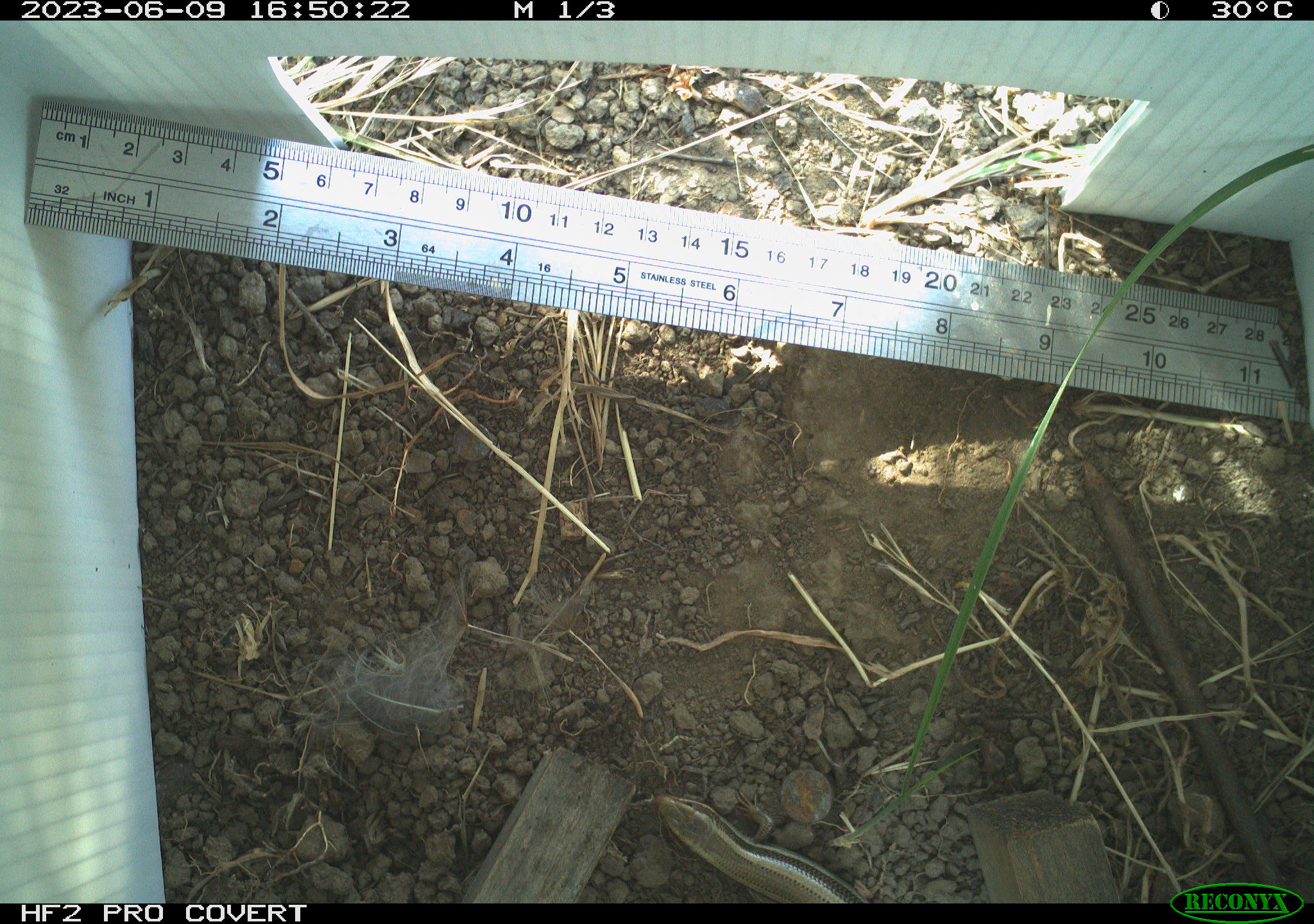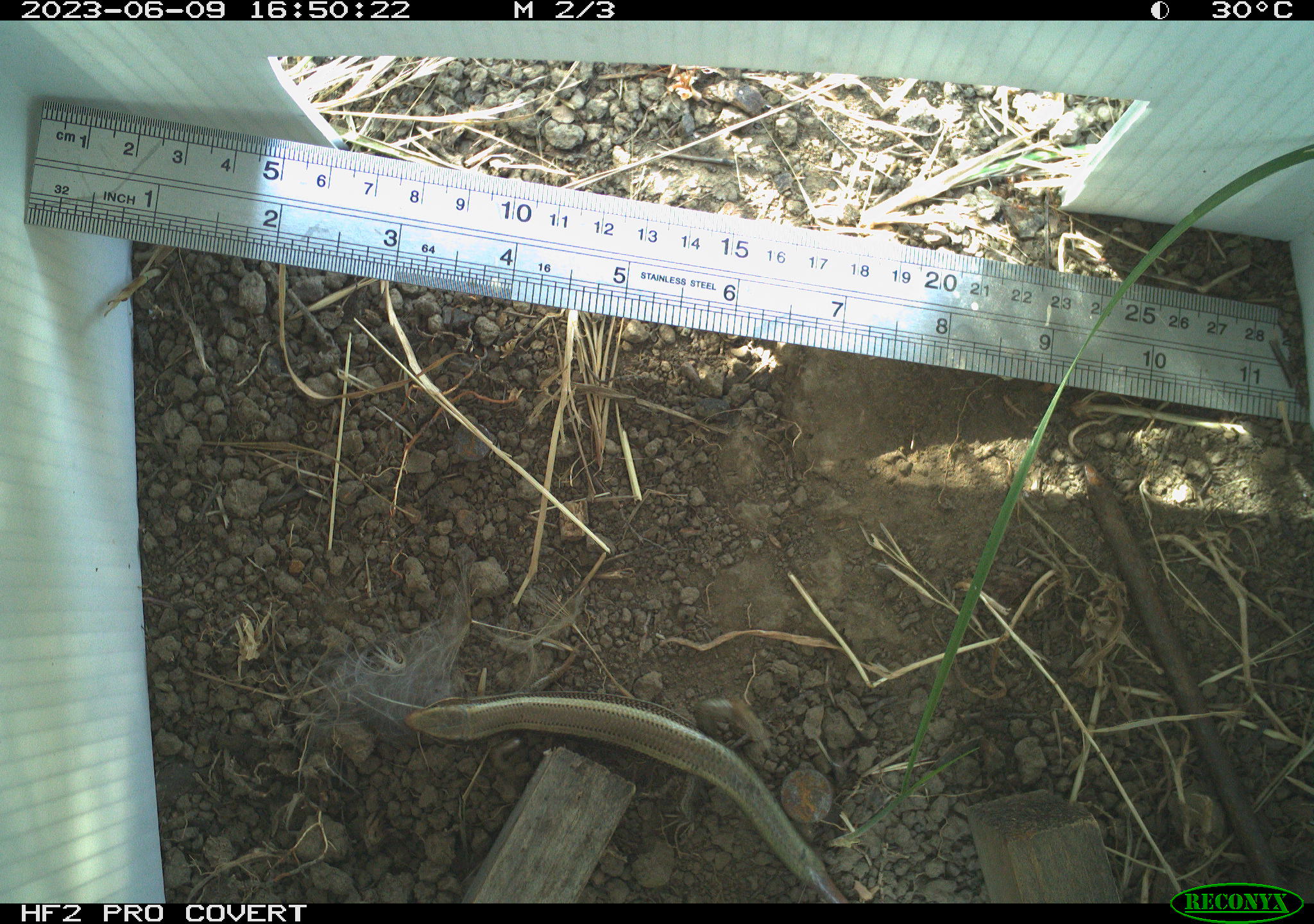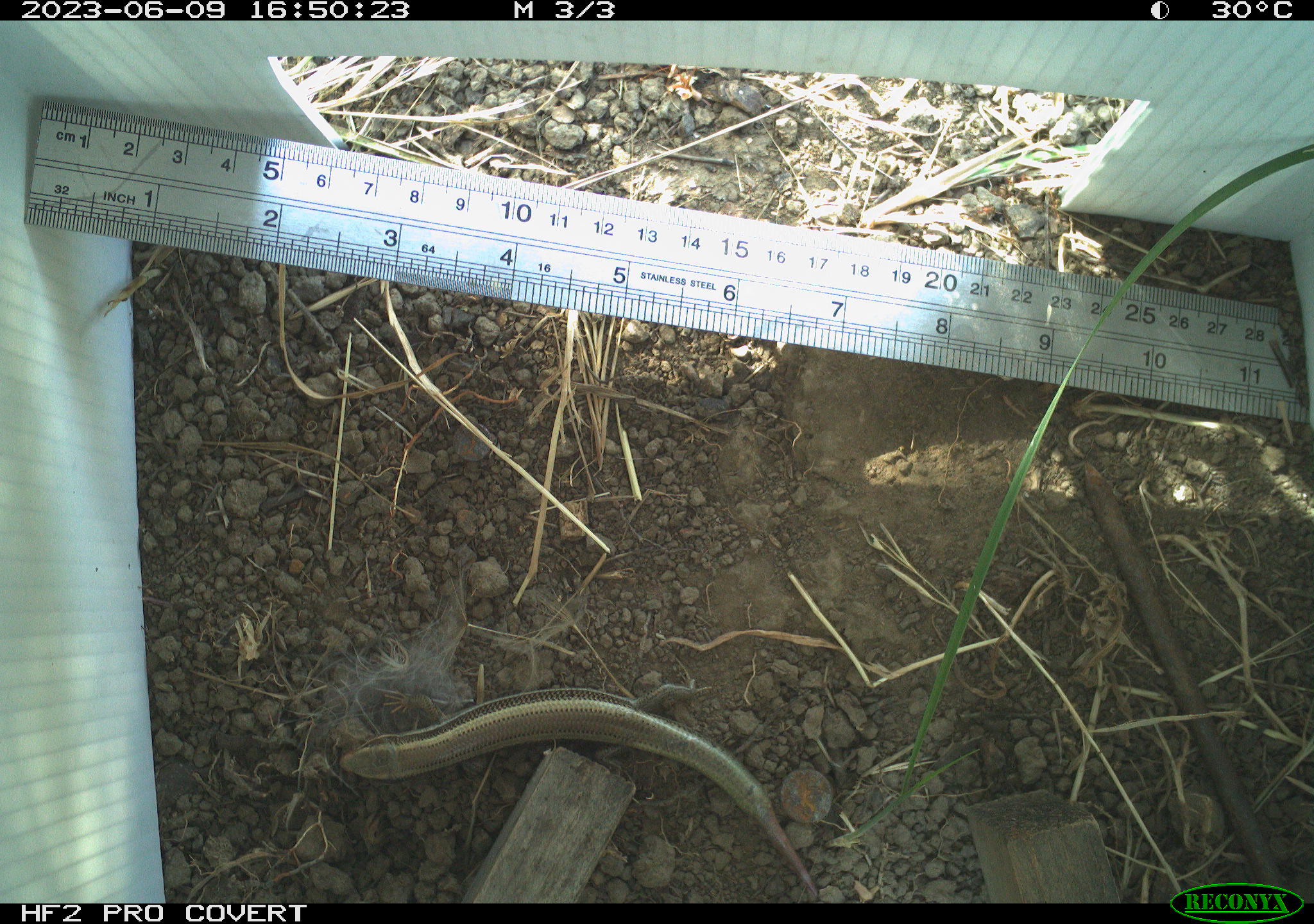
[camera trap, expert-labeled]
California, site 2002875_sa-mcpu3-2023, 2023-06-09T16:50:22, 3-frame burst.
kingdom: Animalia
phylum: Chordata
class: Reptilia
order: Squamata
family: Scincidae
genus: Plestiodon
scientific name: Plestiodon skiltonianus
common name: western skink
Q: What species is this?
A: Western skink (Plestiodon skiltonianus).